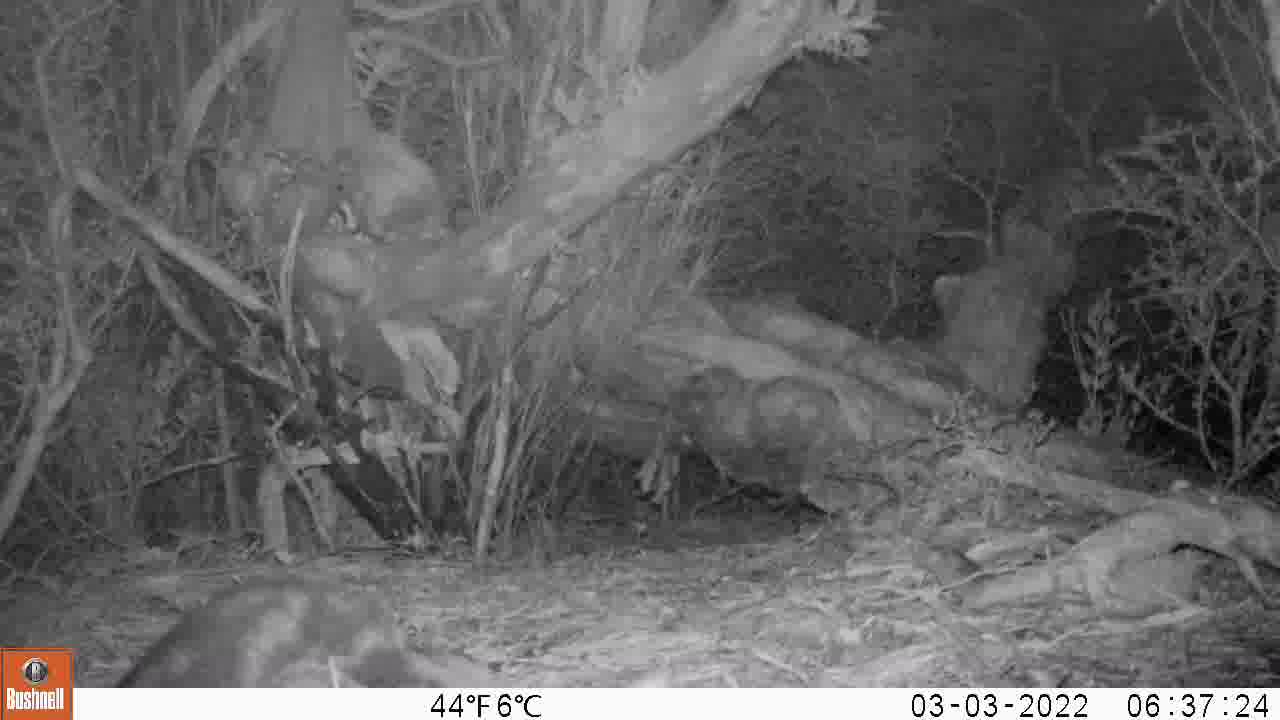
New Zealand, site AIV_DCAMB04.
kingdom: Animalia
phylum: Chordata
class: Mammalia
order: Carnivora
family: Felidae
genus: Felis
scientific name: Felis catus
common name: domestic cat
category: cat